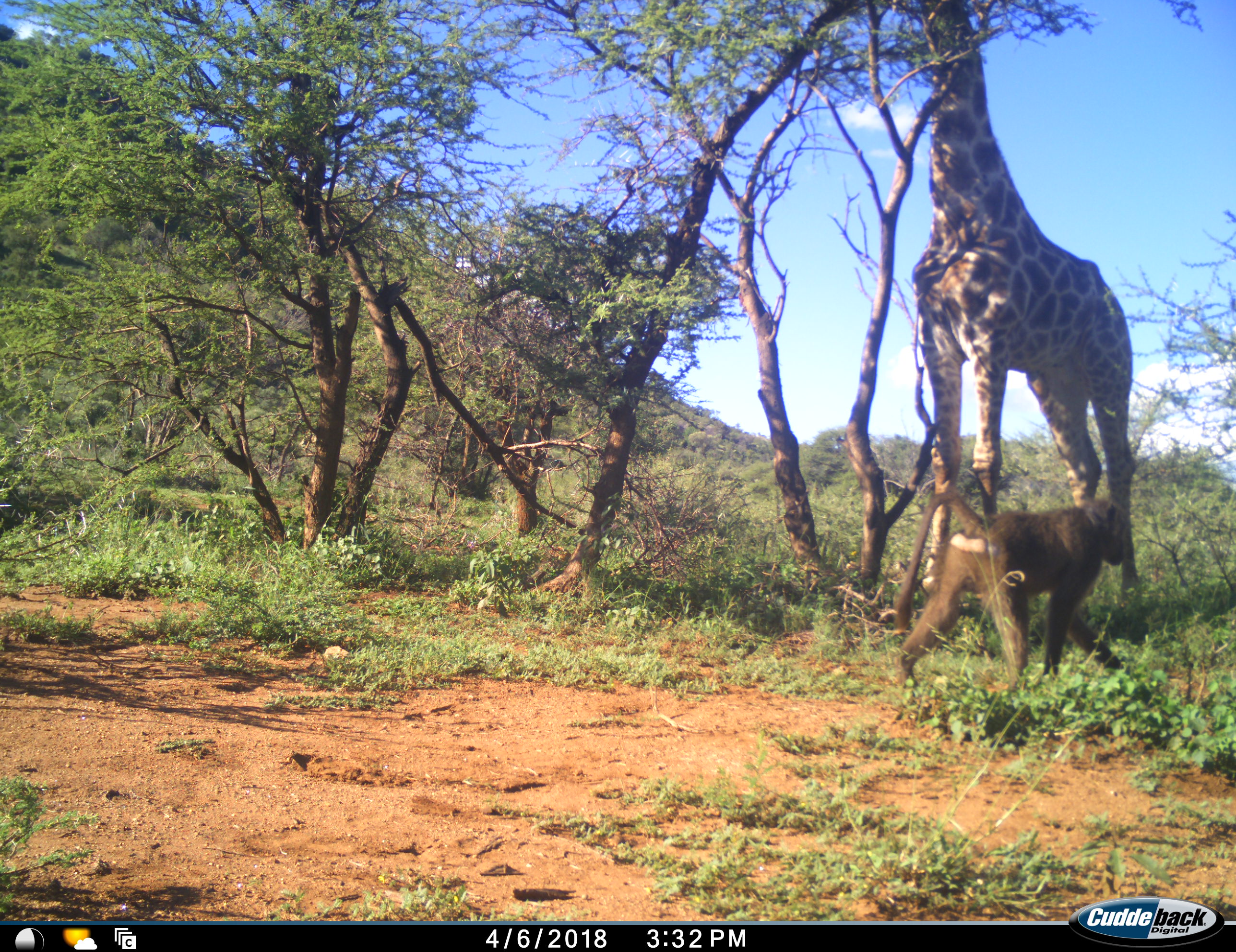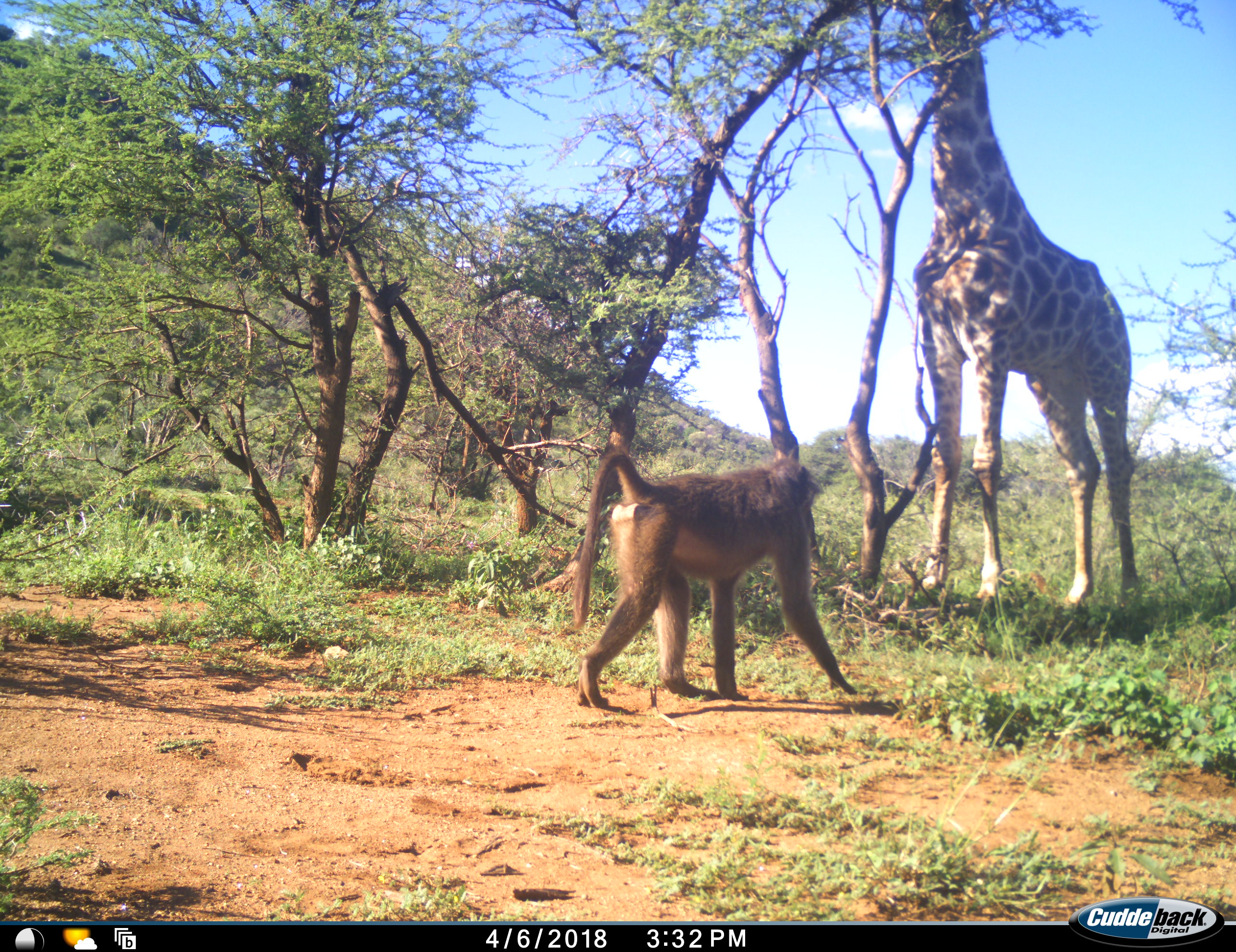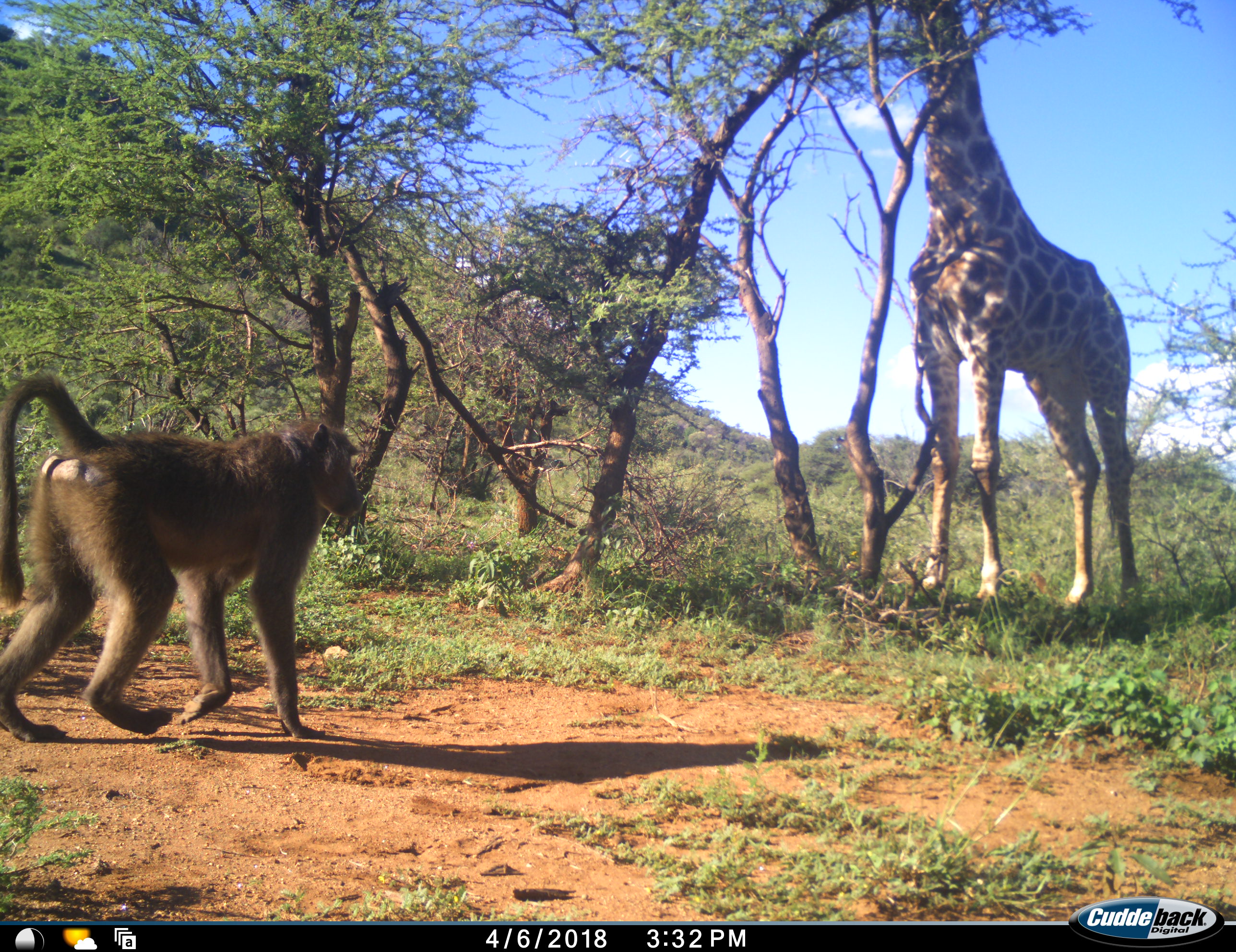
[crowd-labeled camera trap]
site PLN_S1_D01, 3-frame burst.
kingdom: Animalia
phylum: Chordata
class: Mammalia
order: Primates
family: Cercopithecidae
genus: Papio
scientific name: Papio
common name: baboon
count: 1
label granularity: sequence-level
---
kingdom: Animalia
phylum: Chordata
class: Mammalia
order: Artiodactyla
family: Giraffidae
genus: Giraffa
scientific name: Giraffa camelopardalis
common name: giraffe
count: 1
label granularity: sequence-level